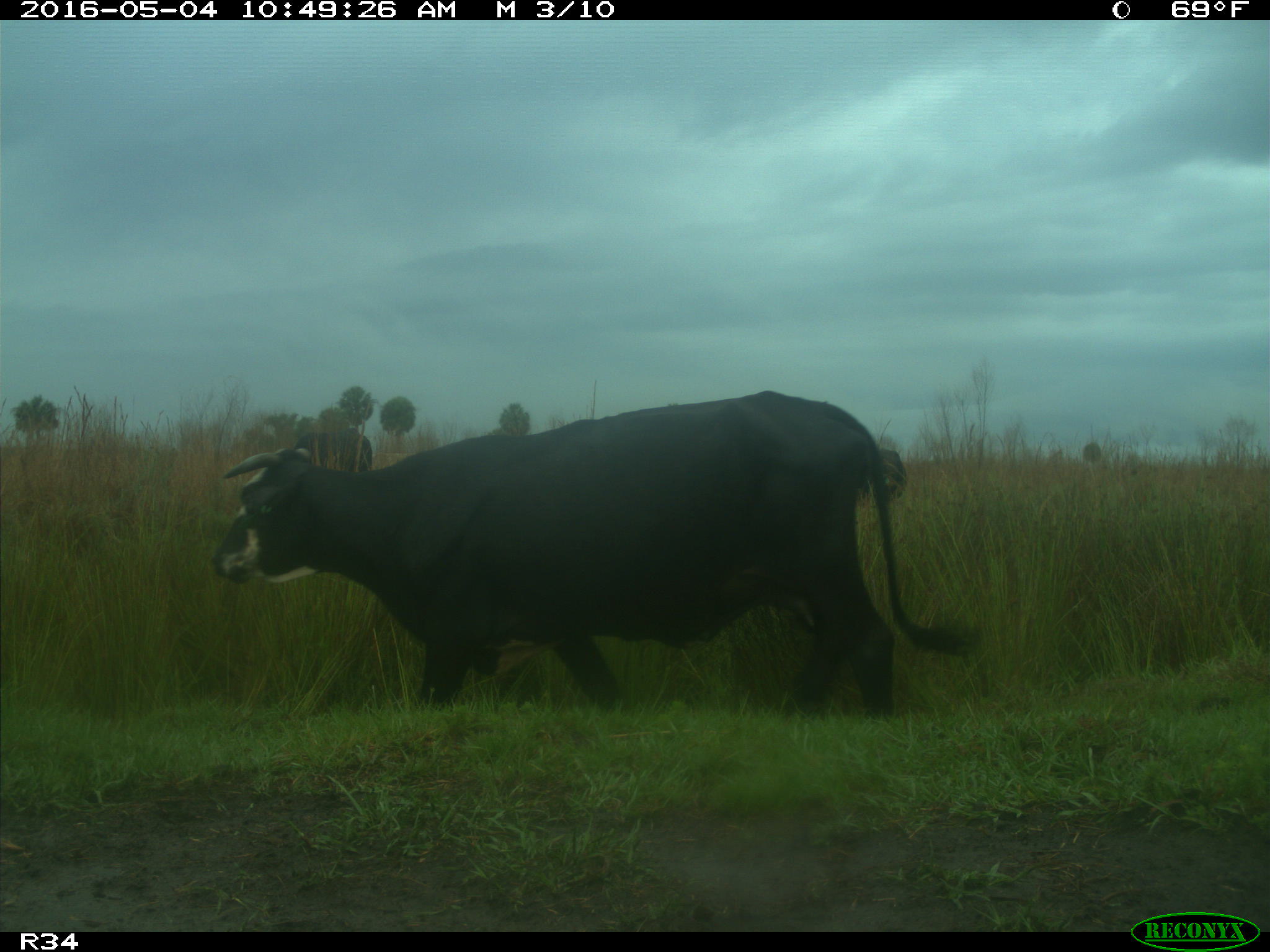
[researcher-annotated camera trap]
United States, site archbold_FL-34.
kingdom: Animalia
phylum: Chordata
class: Mammalia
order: Artiodactyla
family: Bovidae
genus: Bos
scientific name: Bos taurus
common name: domestic cow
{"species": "Bos taurus (domestic cow)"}